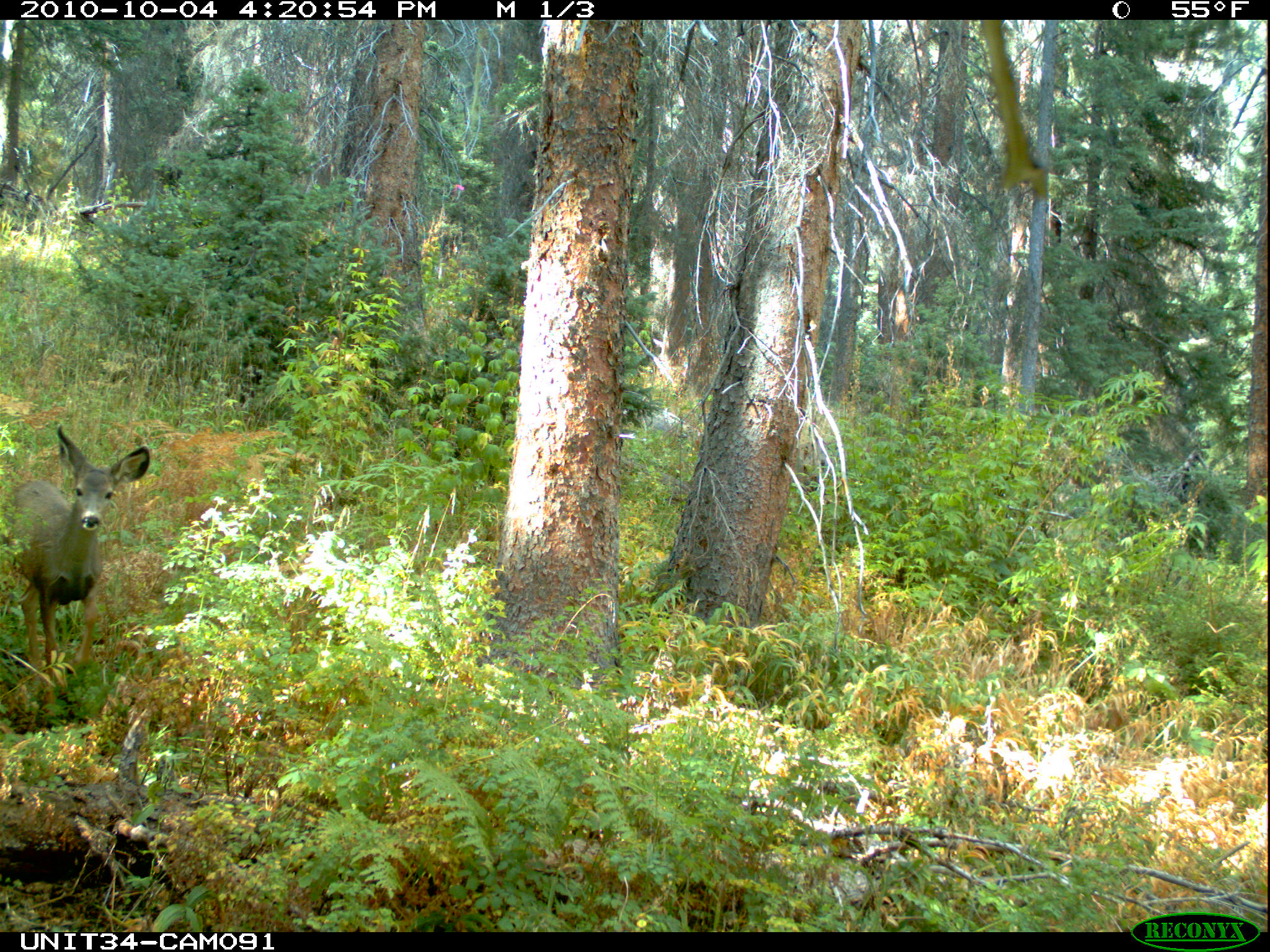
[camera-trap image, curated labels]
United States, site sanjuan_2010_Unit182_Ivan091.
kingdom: Animalia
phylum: Chordata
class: Mammalia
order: Artiodactyla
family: Cervidae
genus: Odocoileus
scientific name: Odocoileus hemionus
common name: mule deer